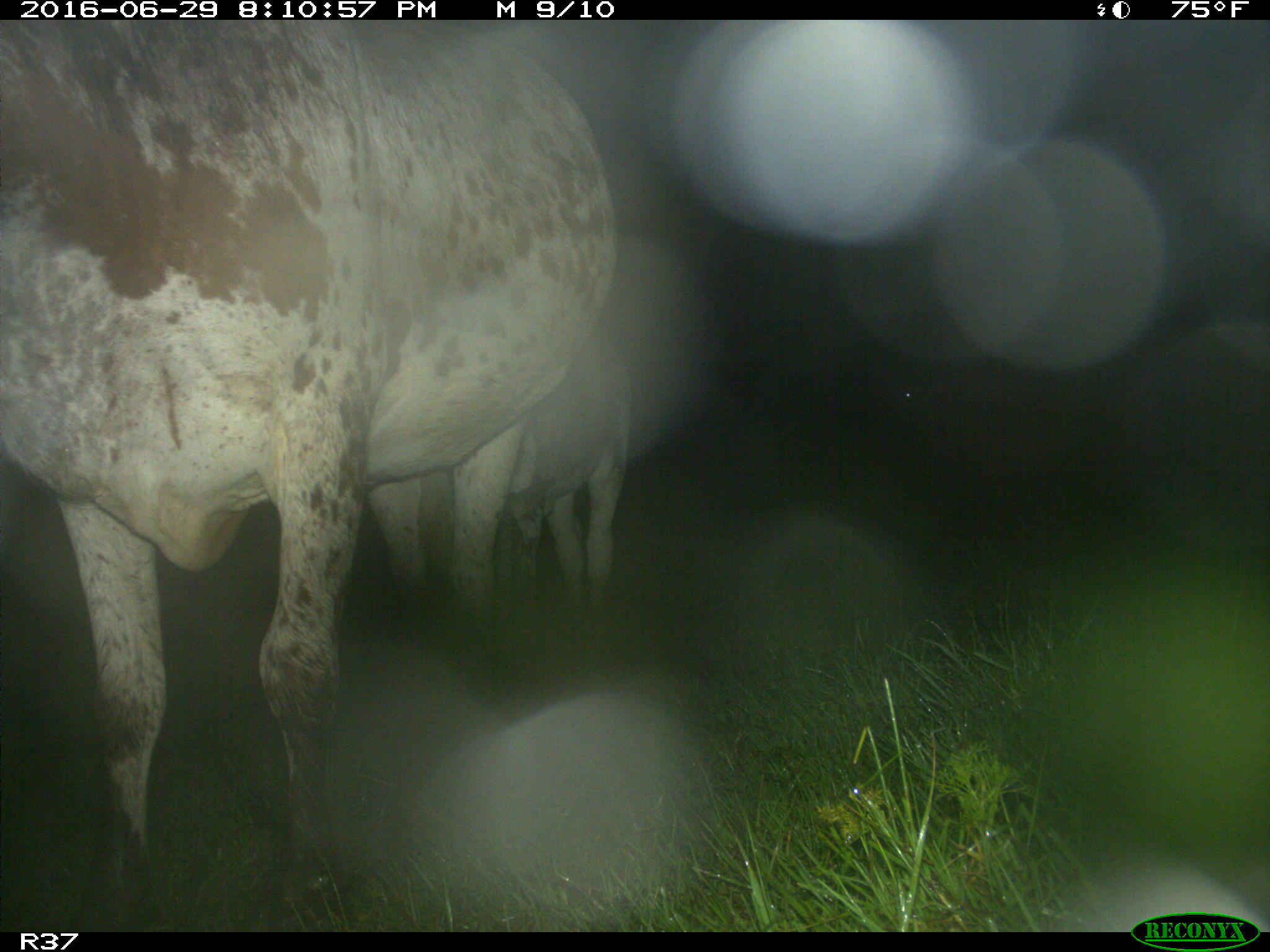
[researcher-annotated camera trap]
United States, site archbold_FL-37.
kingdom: Animalia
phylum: Chordata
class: Mammalia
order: Artiodactyla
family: Bovidae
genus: Bos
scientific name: Bos taurus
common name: domestic cow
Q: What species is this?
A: Bos taurus (domestic cow).